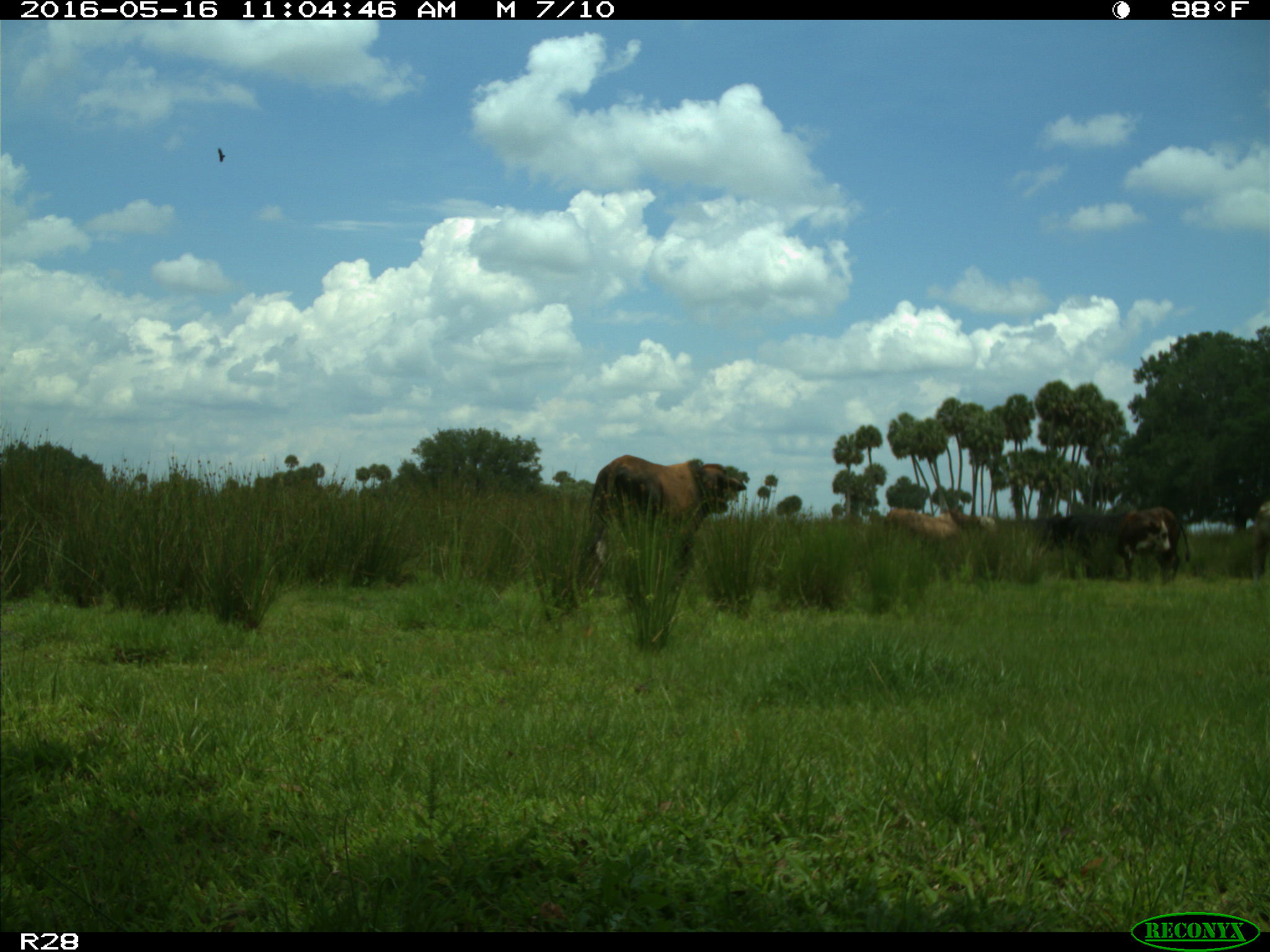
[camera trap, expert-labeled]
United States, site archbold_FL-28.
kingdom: Animalia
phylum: Chordata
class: Mammalia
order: Artiodactyla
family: Bovidae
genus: Bos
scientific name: Bos taurus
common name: domestic cow